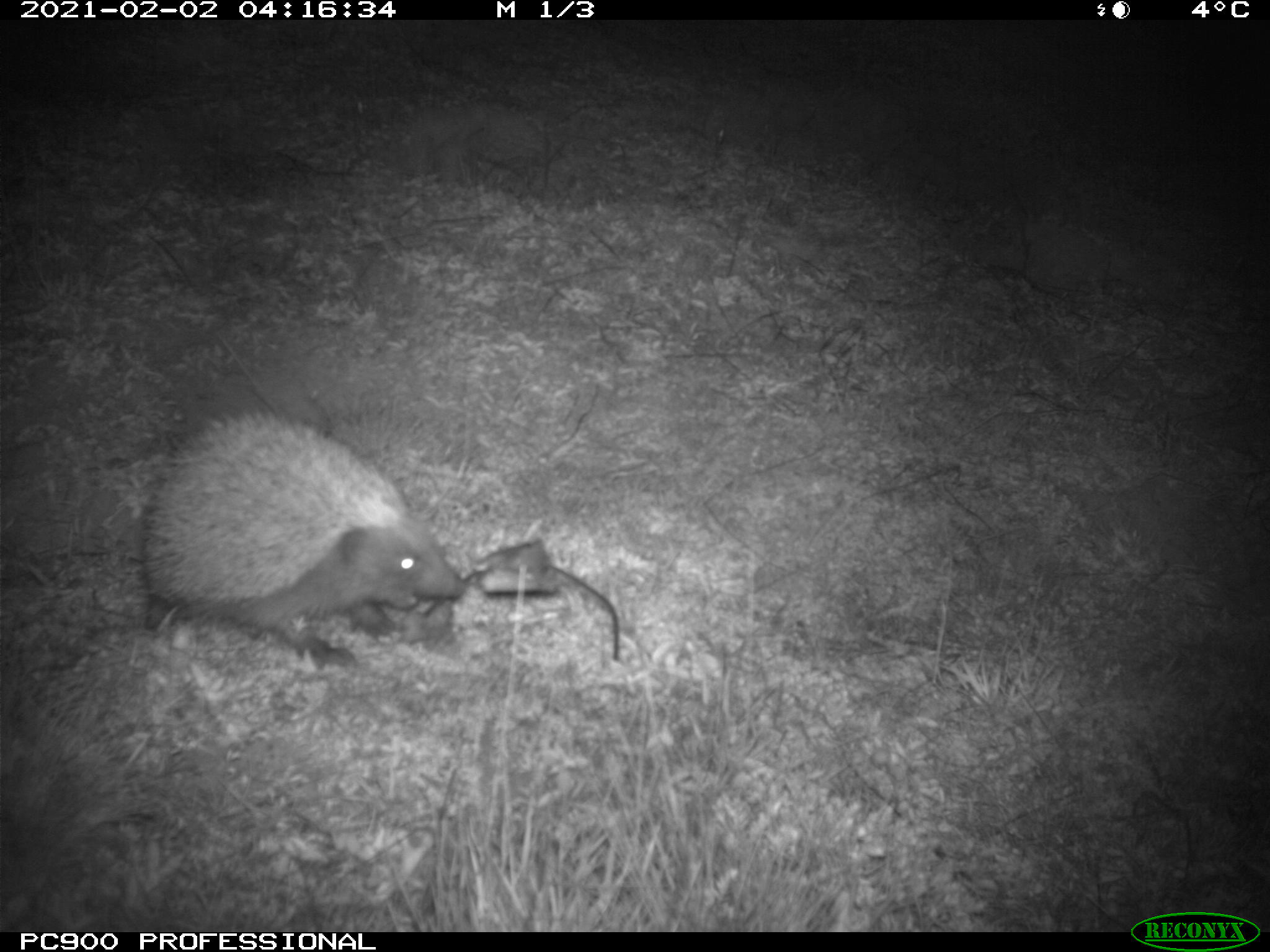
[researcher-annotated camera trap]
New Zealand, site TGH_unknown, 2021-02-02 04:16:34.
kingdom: Animalia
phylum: Chordata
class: Mammalia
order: Eulipotyphla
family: Erinaceidae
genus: Erinaceus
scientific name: Erinaceus europaeus europaeus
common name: european hedgehog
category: hedgehog